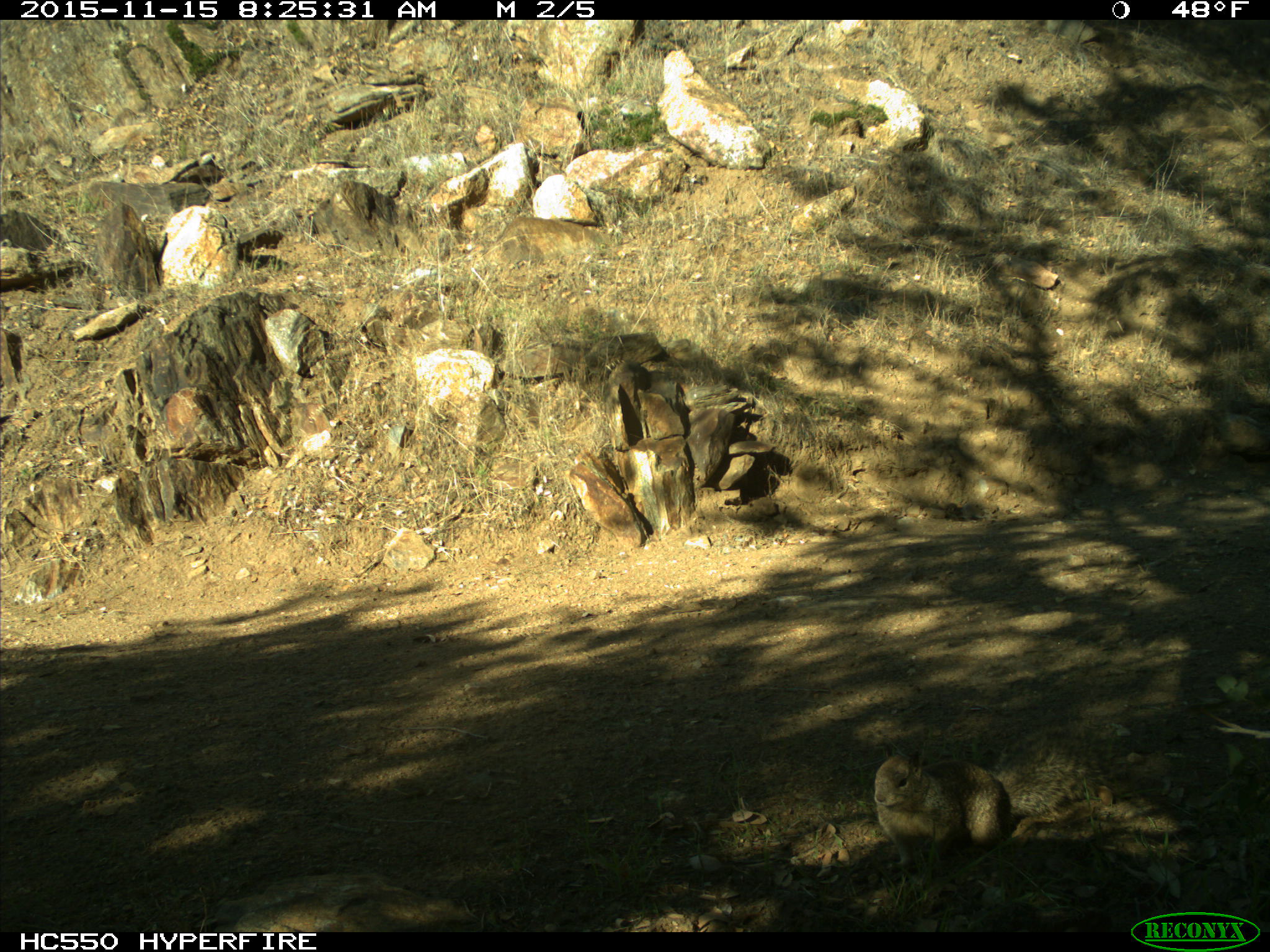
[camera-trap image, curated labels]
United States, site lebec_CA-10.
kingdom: Animalia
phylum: Chordata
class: Mammalia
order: Rodentia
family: Sciuridae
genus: Otospermophilus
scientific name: Otospermophilus beecheyi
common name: california ground squirrel